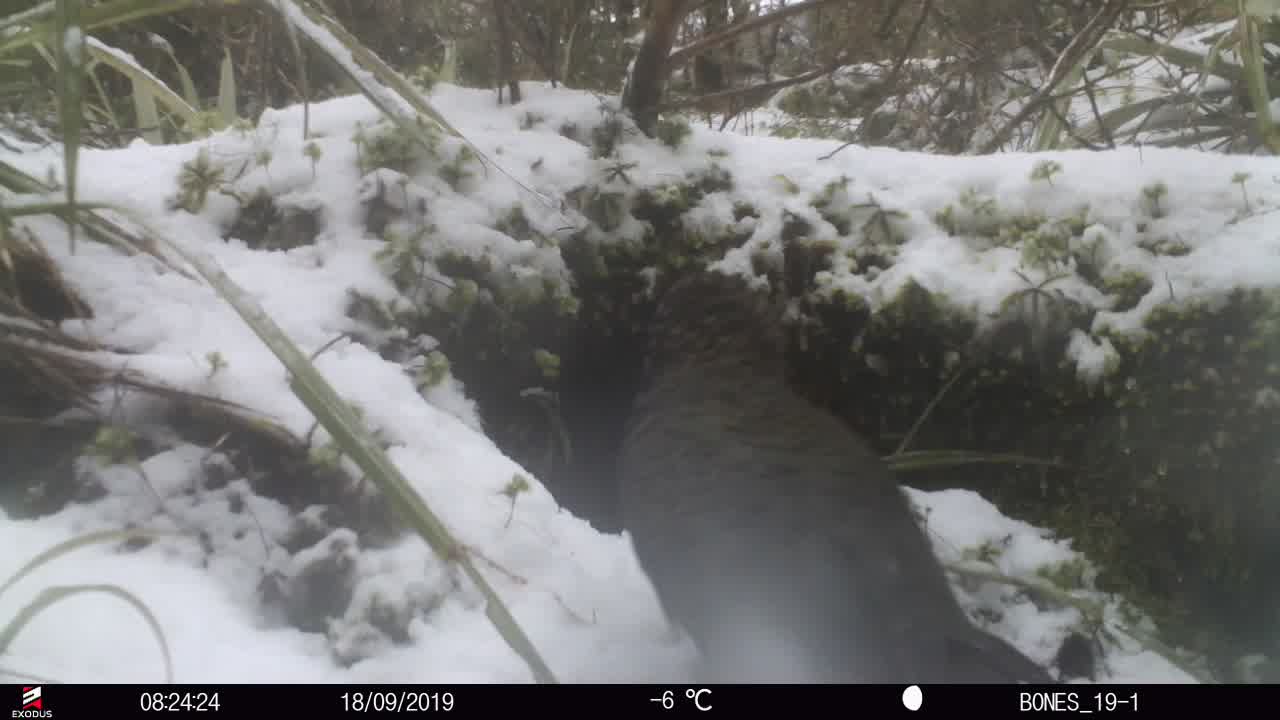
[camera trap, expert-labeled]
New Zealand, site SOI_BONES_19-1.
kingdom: Animalia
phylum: Chordata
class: Aves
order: Psittaciformes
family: Strigopidae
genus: Nestor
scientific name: Nestor notabilis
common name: kea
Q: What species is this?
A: Kea (Nestor notabilis).